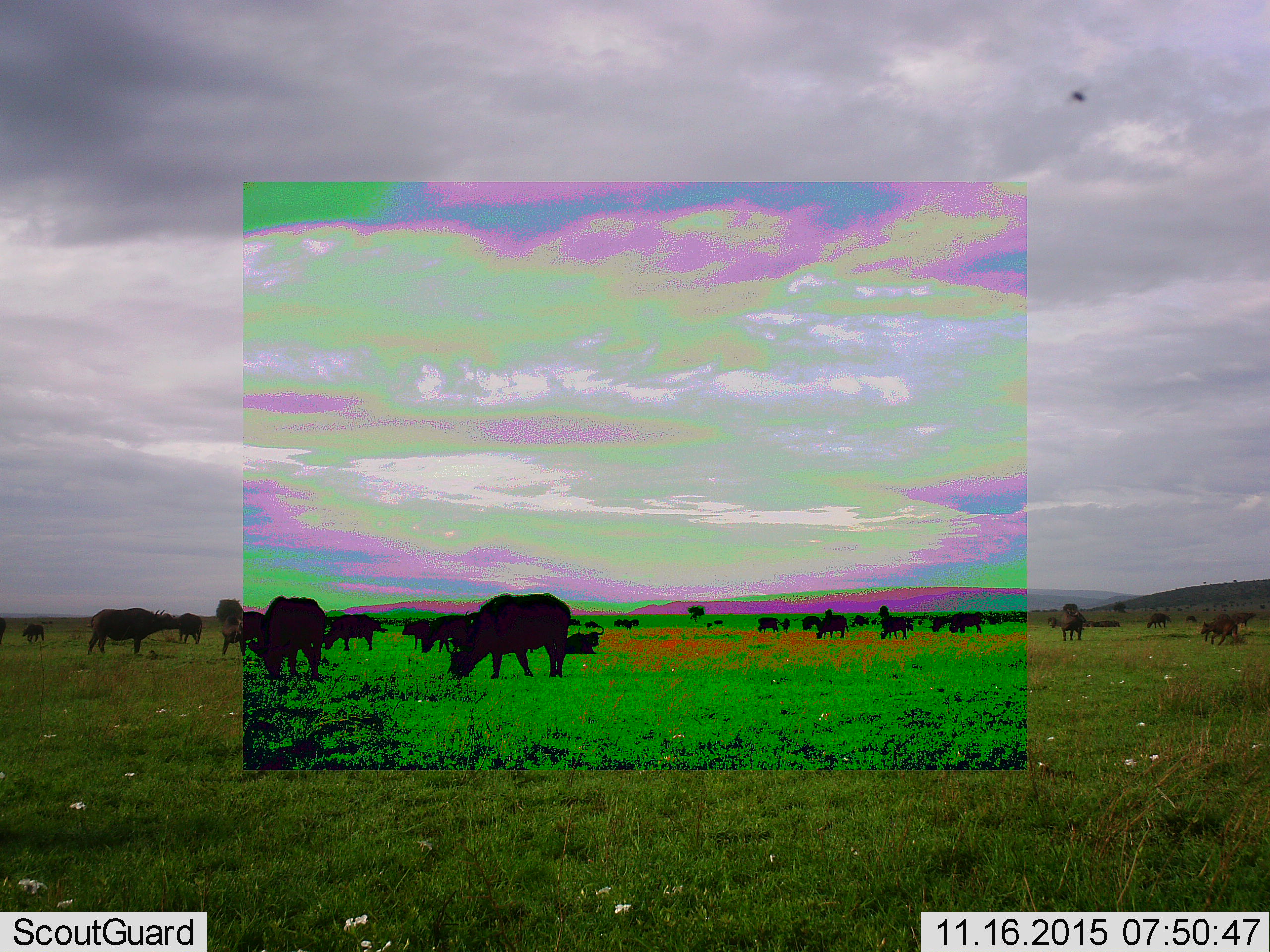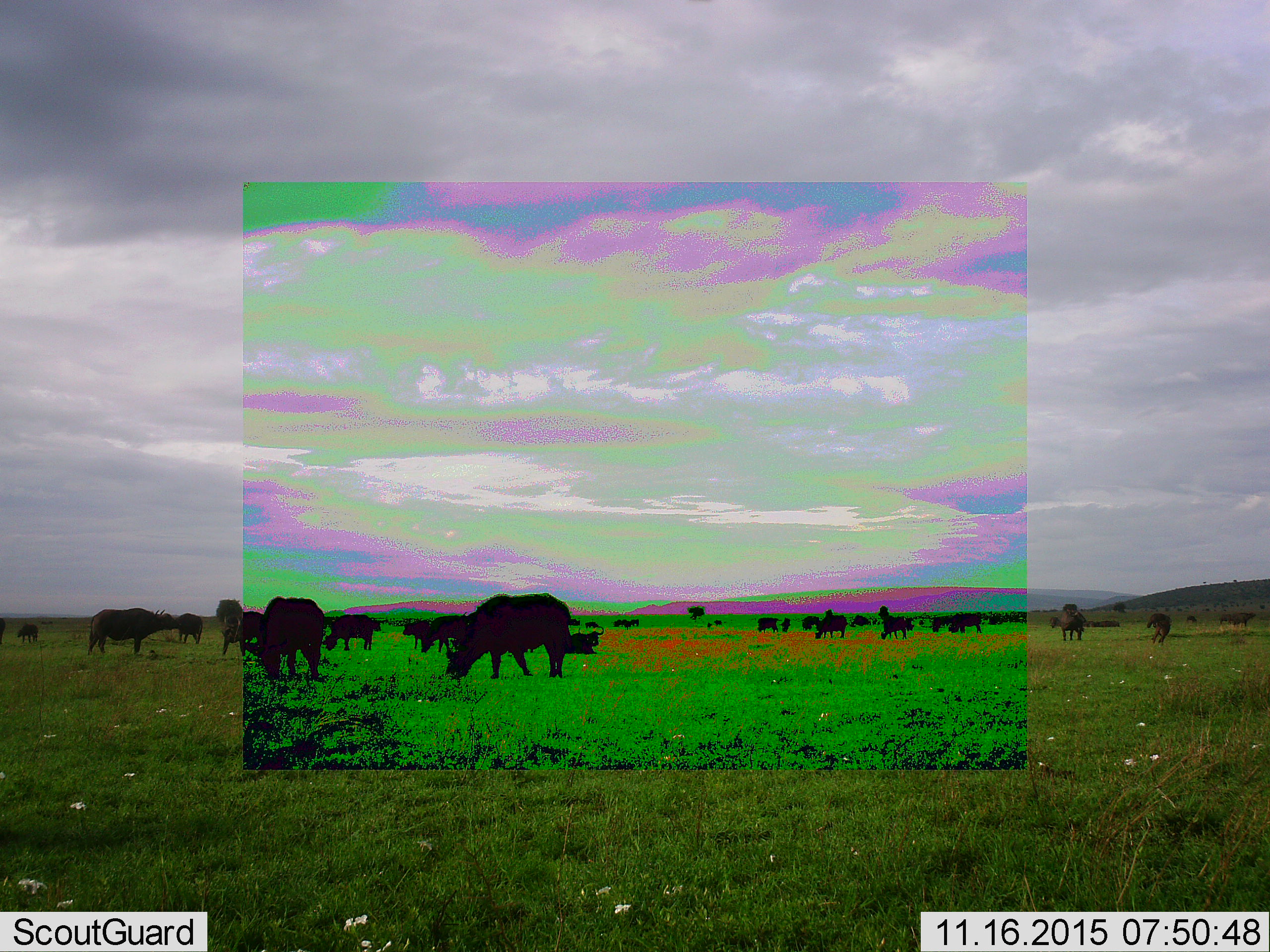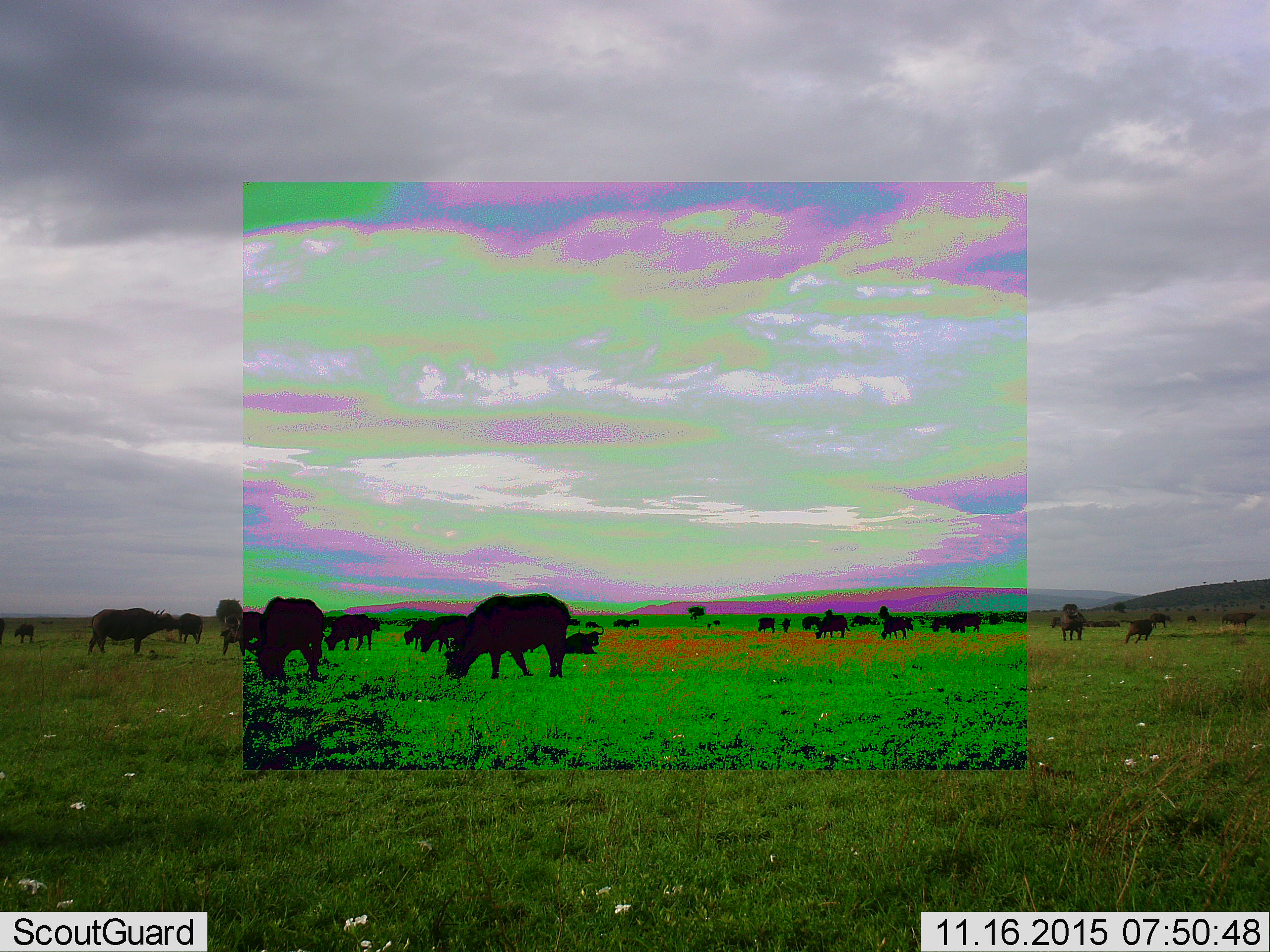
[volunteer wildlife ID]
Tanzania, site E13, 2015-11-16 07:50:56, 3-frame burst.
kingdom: Animalia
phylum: Chordata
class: Mammalia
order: Artiodactyla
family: Bovidae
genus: Syncerus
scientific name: Syncerus caffer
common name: cape buffalo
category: buffalo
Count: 11-50.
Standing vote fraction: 62%.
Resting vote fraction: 50%.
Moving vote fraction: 75%.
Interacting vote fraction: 6%.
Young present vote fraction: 62%.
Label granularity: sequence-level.